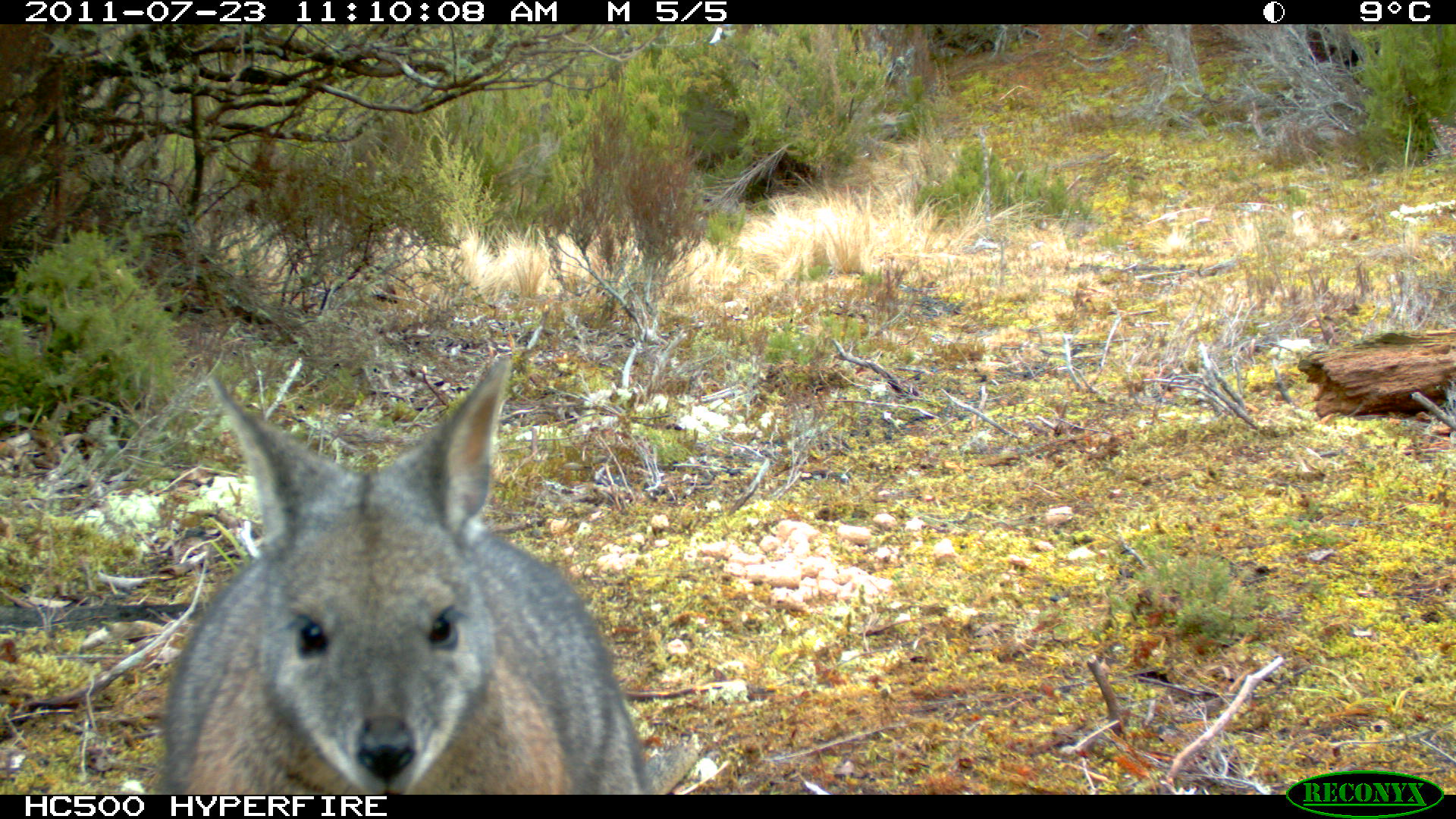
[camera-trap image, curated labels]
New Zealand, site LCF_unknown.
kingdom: Animalia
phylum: Chordata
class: Mammalia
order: Diprotodontia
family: Macropodidae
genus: Notamacropus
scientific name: Notamacropus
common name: wallaby